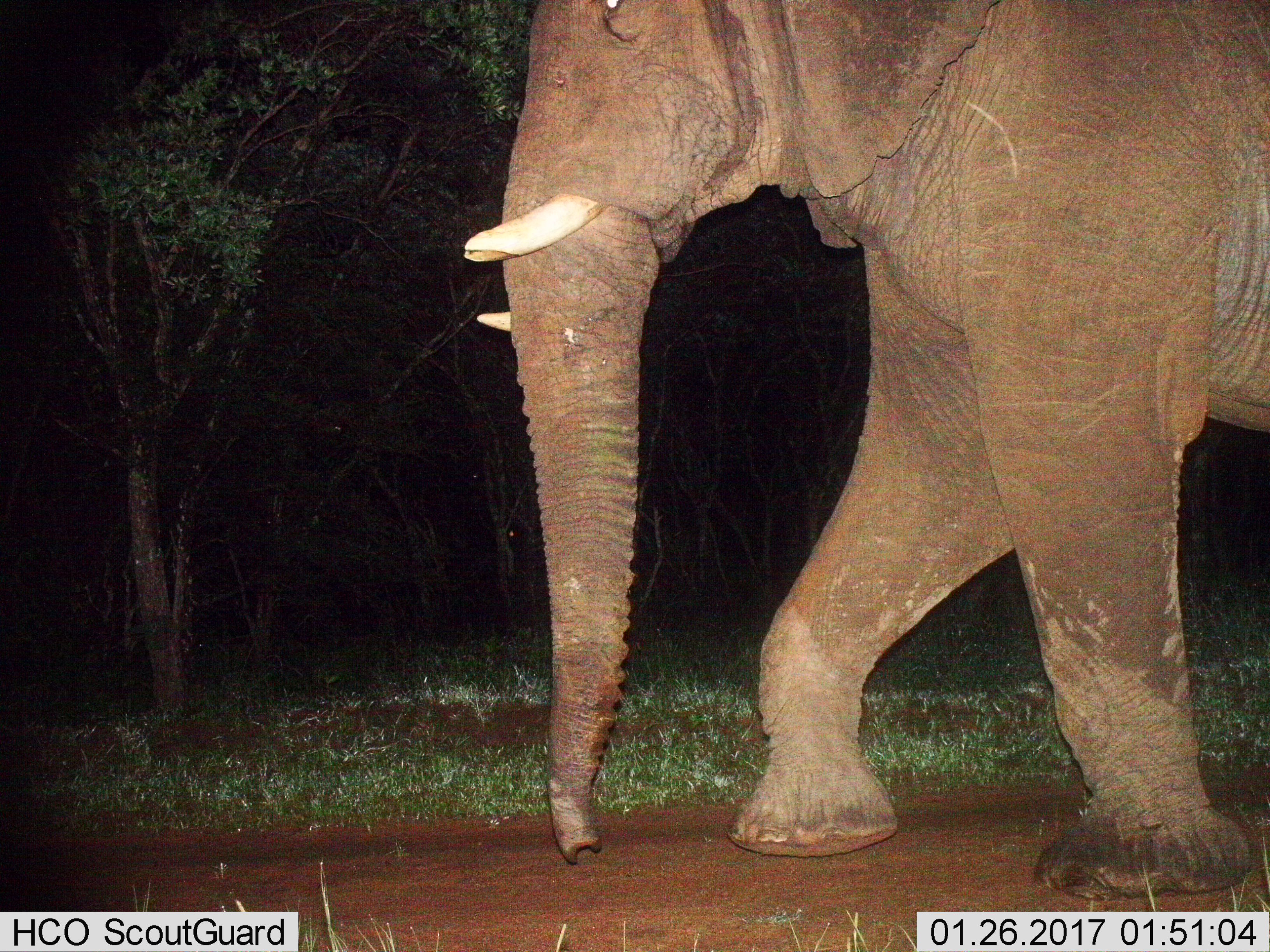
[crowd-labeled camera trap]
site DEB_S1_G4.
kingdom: Animalia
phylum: Chordata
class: Mammalia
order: Proboscidea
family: Elephantidae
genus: Loxodonta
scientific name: Loxodonta africana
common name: african bush elephant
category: elephant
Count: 1.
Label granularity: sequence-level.